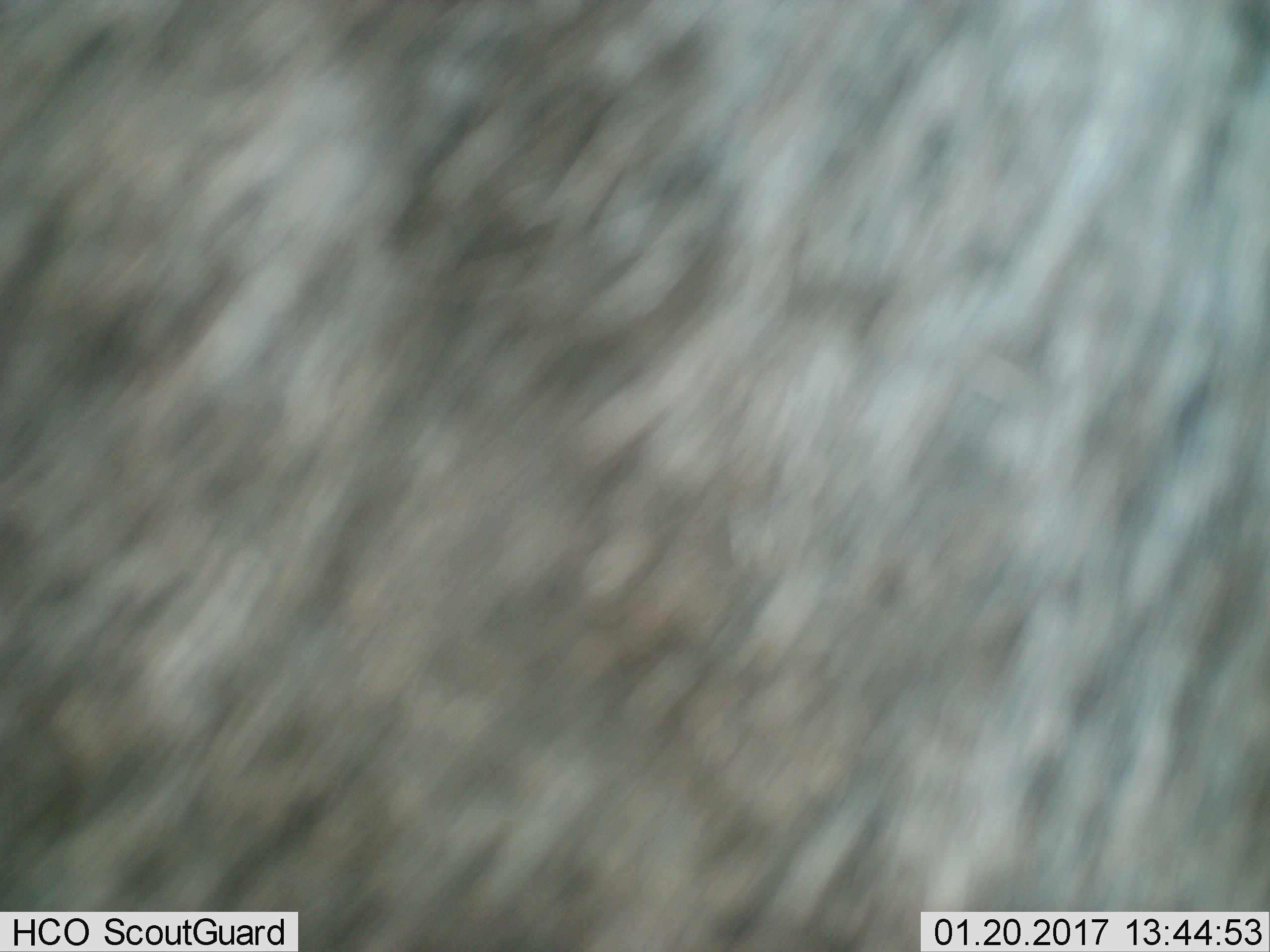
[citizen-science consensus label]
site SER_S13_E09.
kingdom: Animalia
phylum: Chordata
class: Mammalia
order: Artiodactyla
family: Bovidae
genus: Connochaetes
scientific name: Connochaetes taurinus taurinus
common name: blue wildebeest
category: wildebeestblue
Wildebeestblue (blue wildebeest) (Connochaetes taurinus taurinus), count 1. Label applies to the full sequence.